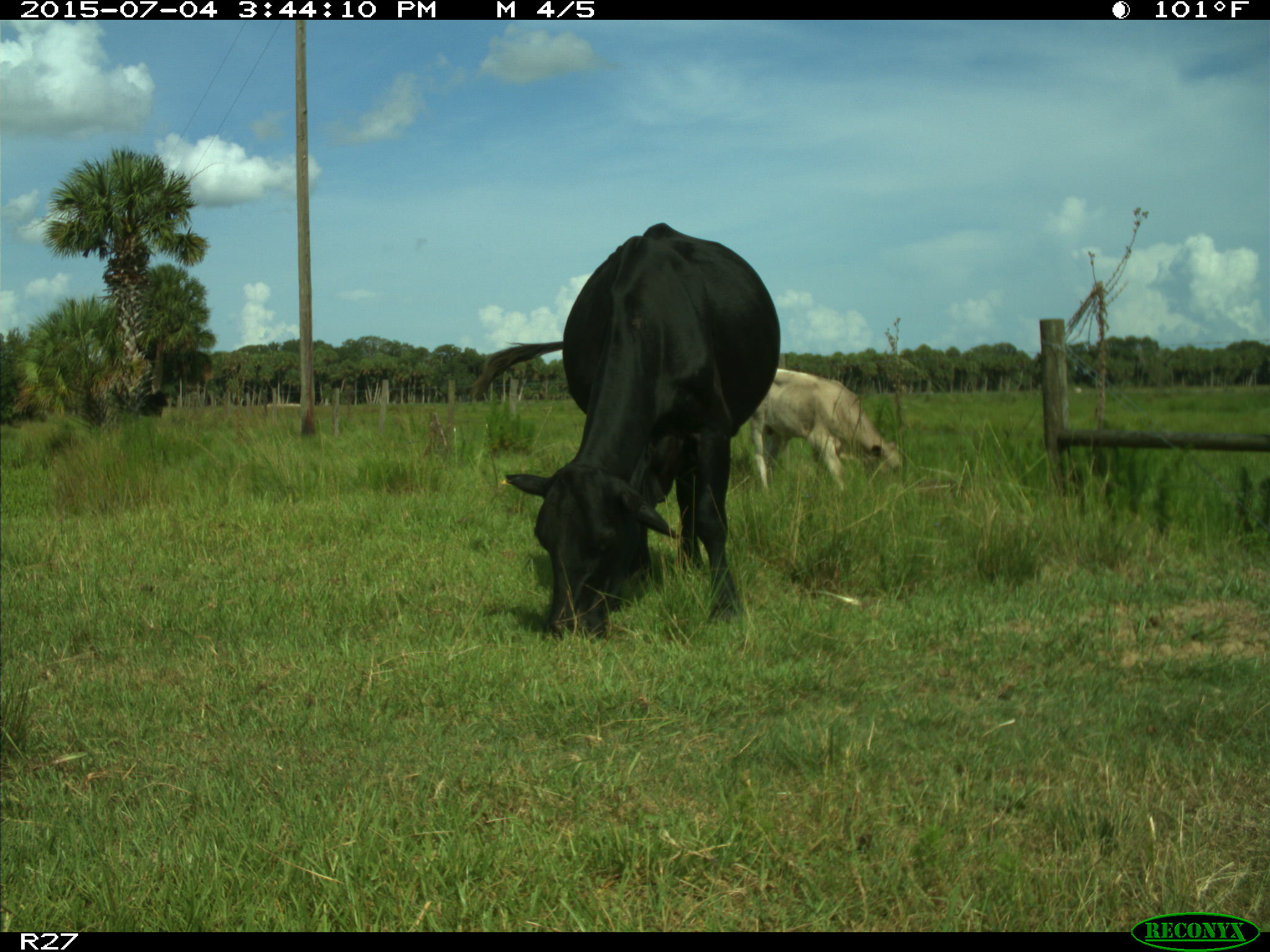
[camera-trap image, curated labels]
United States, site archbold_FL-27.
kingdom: Animalia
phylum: Chordata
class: Mammalia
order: Artiodactyla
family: Bovidae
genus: Bos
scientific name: Bos taurus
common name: domestic cow